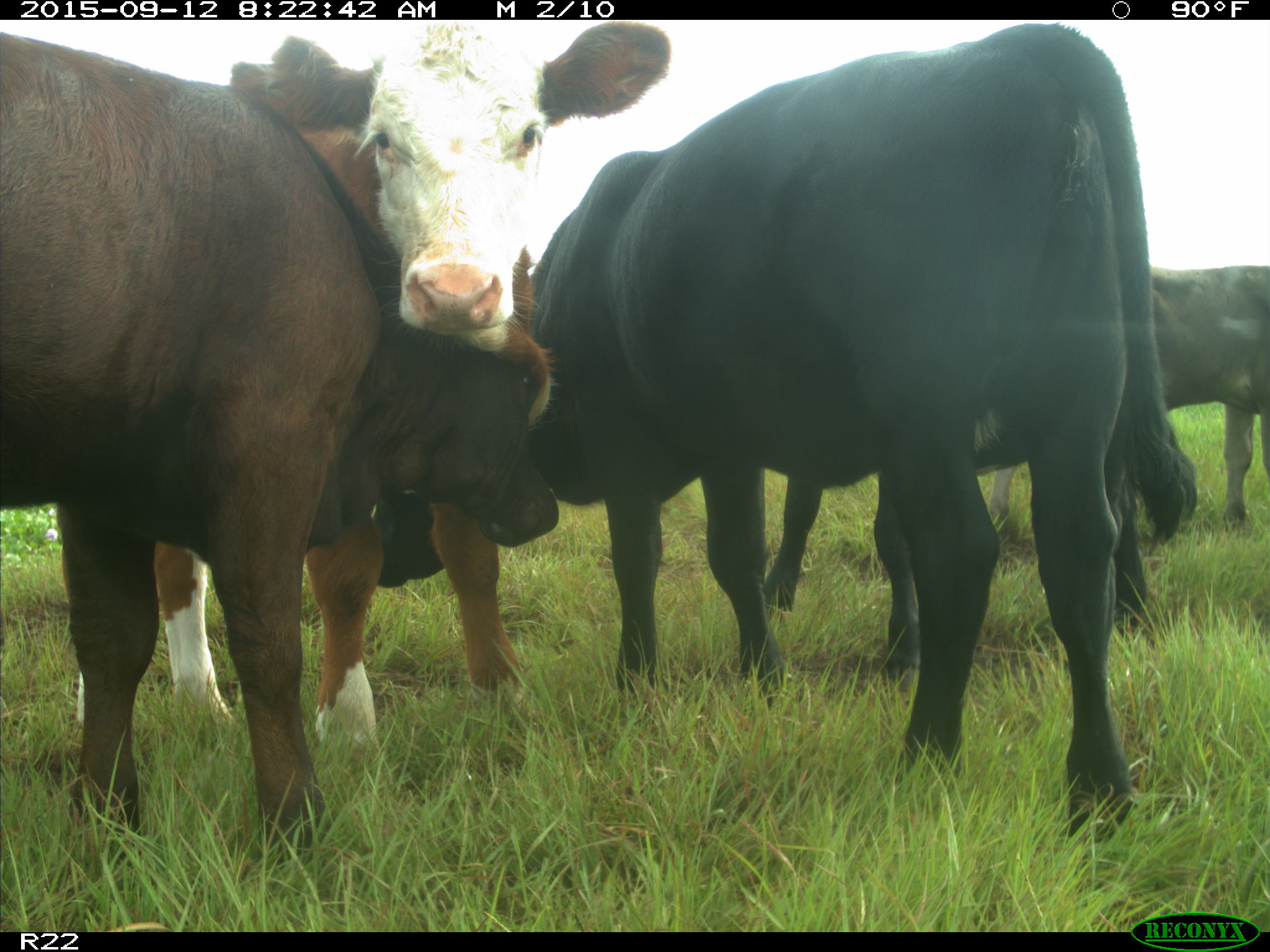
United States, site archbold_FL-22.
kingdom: Animalia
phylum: Chordata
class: Mammalia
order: Artiodactyla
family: Bovidae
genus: Bos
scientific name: Bos taurus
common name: domestic cow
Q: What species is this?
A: Bos taurus (domestic cow).